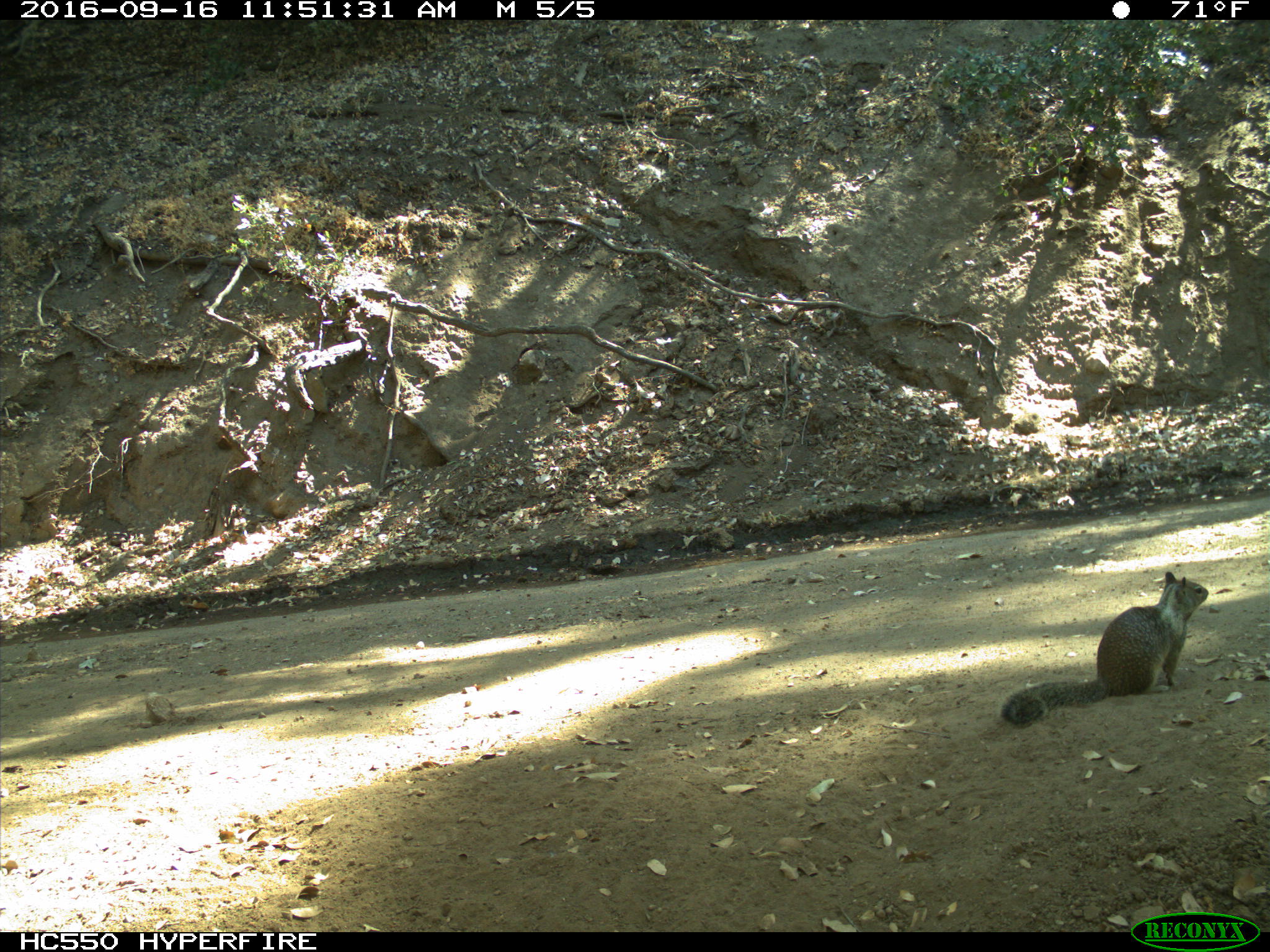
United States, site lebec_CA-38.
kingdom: Animalia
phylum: Chordata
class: Mammalia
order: Rodentia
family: Sciuridae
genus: Otospermophilus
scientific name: Otospermophilus beecheyi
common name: california ground squirrel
Otospermophilus beecheyi (california ground squirrel).